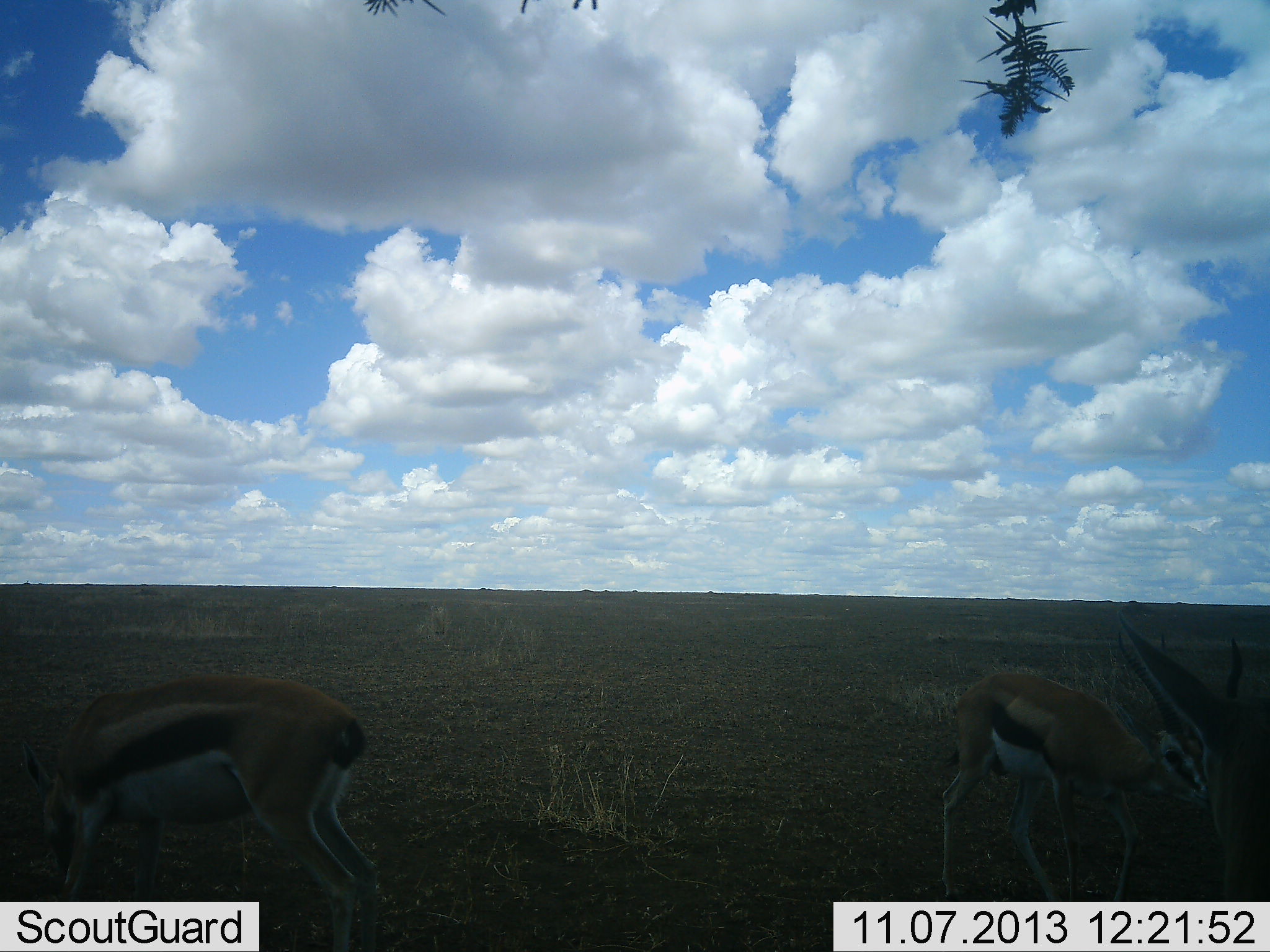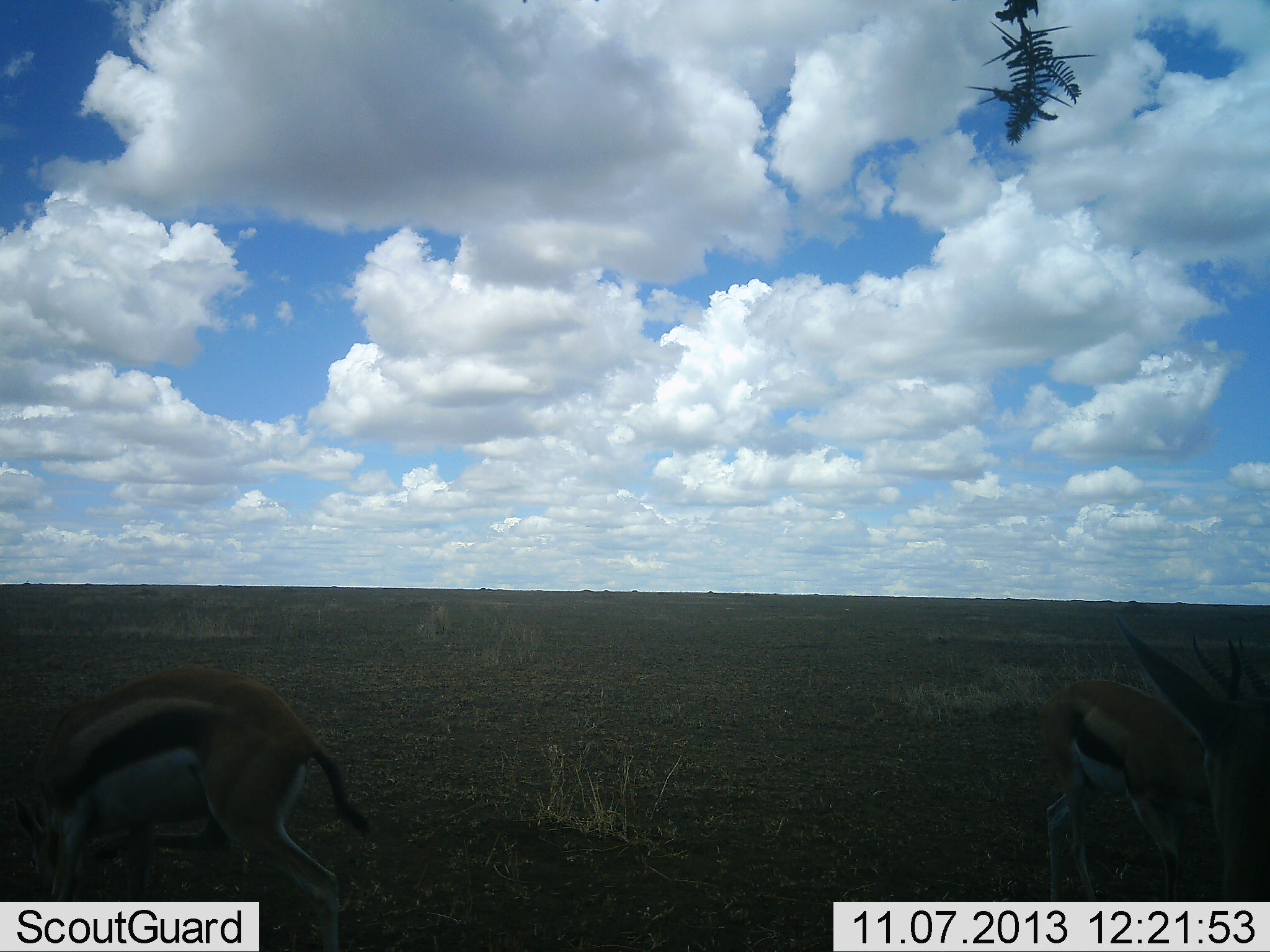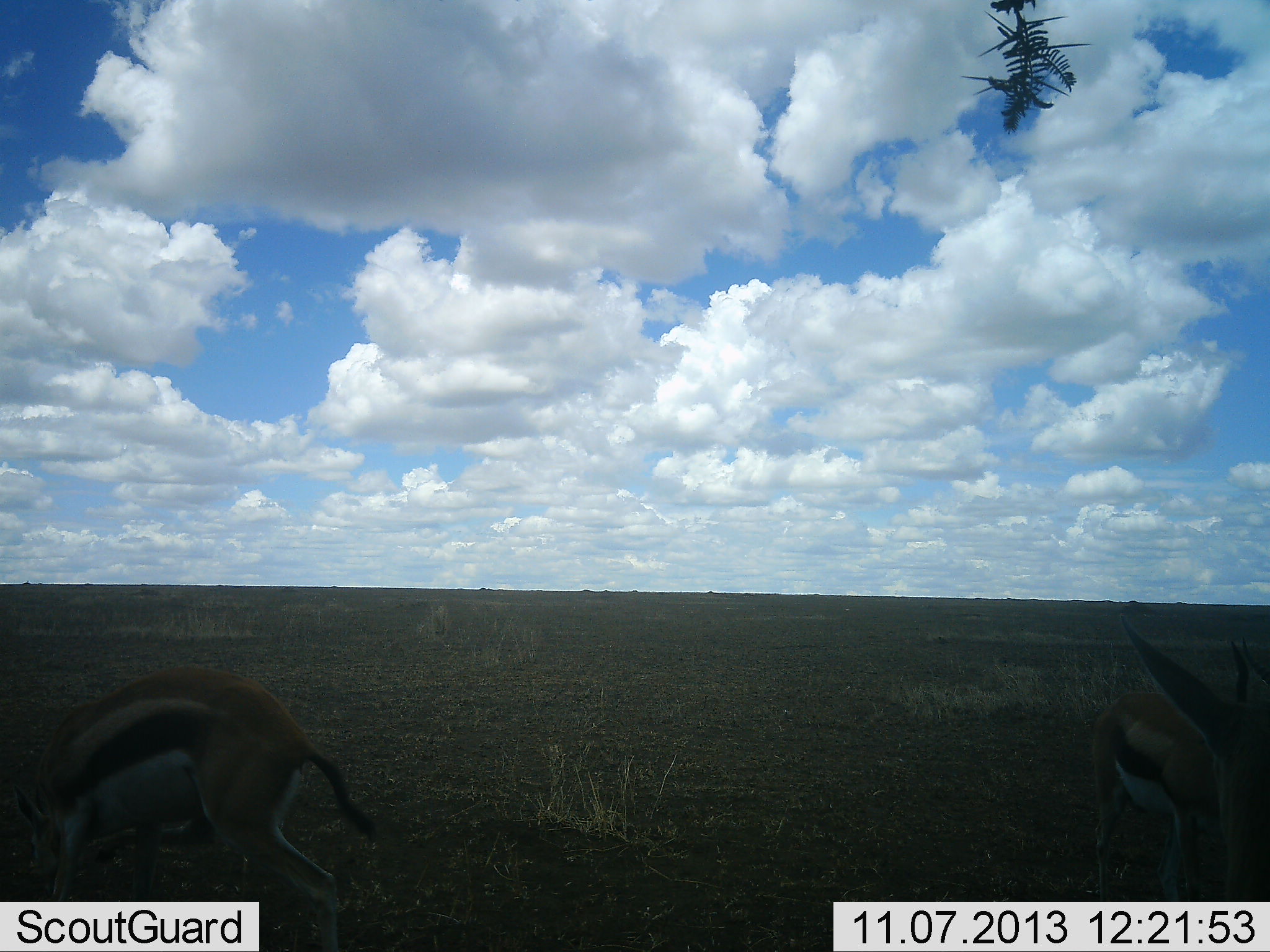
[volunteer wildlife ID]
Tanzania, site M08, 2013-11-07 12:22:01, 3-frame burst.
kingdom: Animalia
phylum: Chordata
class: Mammalia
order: Artiodactyla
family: Bovidae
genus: Eudorcas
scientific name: Eudorcas thomsonii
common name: thomson's gazelle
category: gazellethomsons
Gazellethomsons (thomson's gazelle) (Eudorcas thomsonii), count 3. Behavior (volunteer vote fractions): standing 52%, resting 3%, moving 48%, interacting 6%. Young present (vote fraction): 6%. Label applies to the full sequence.